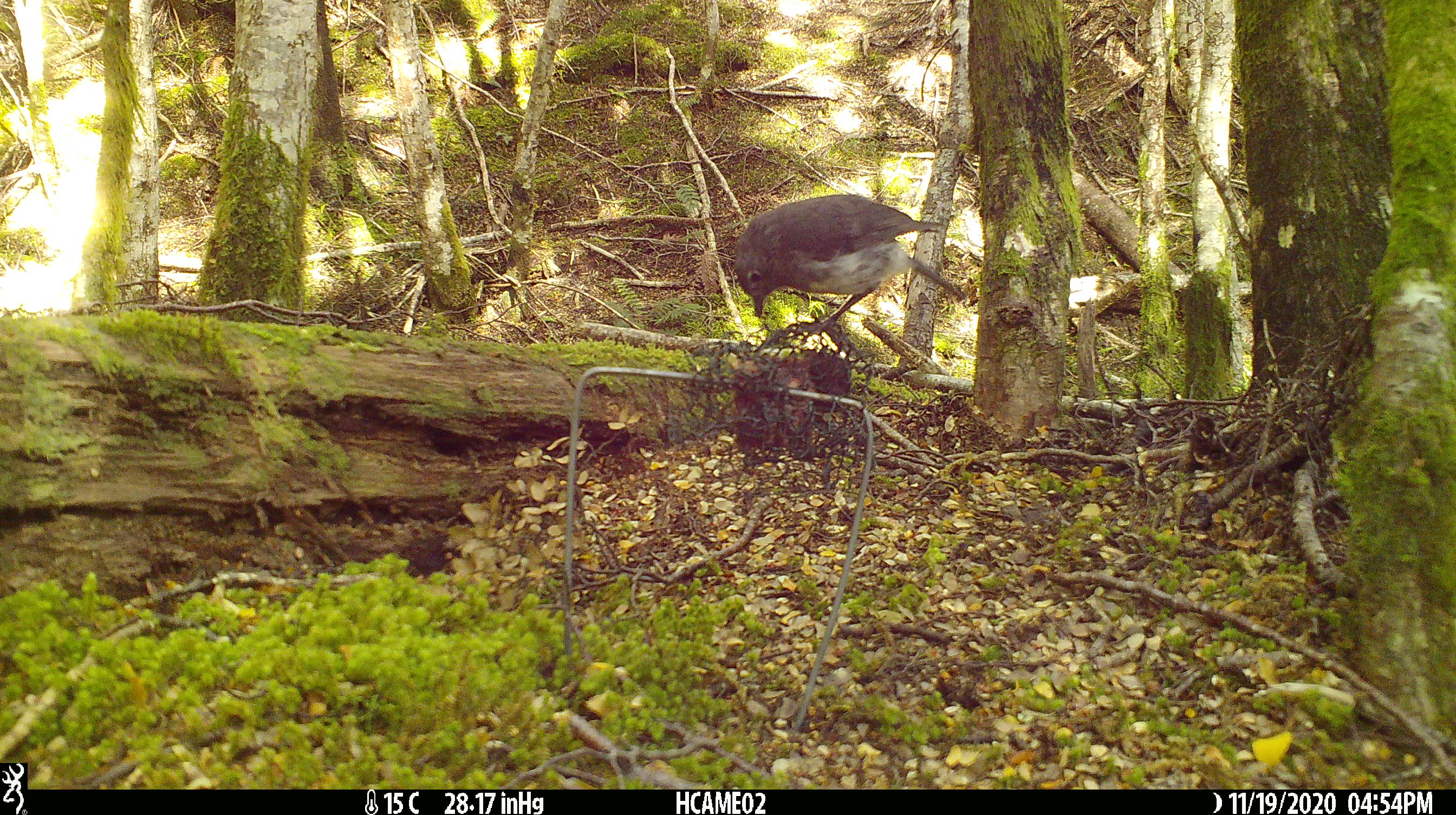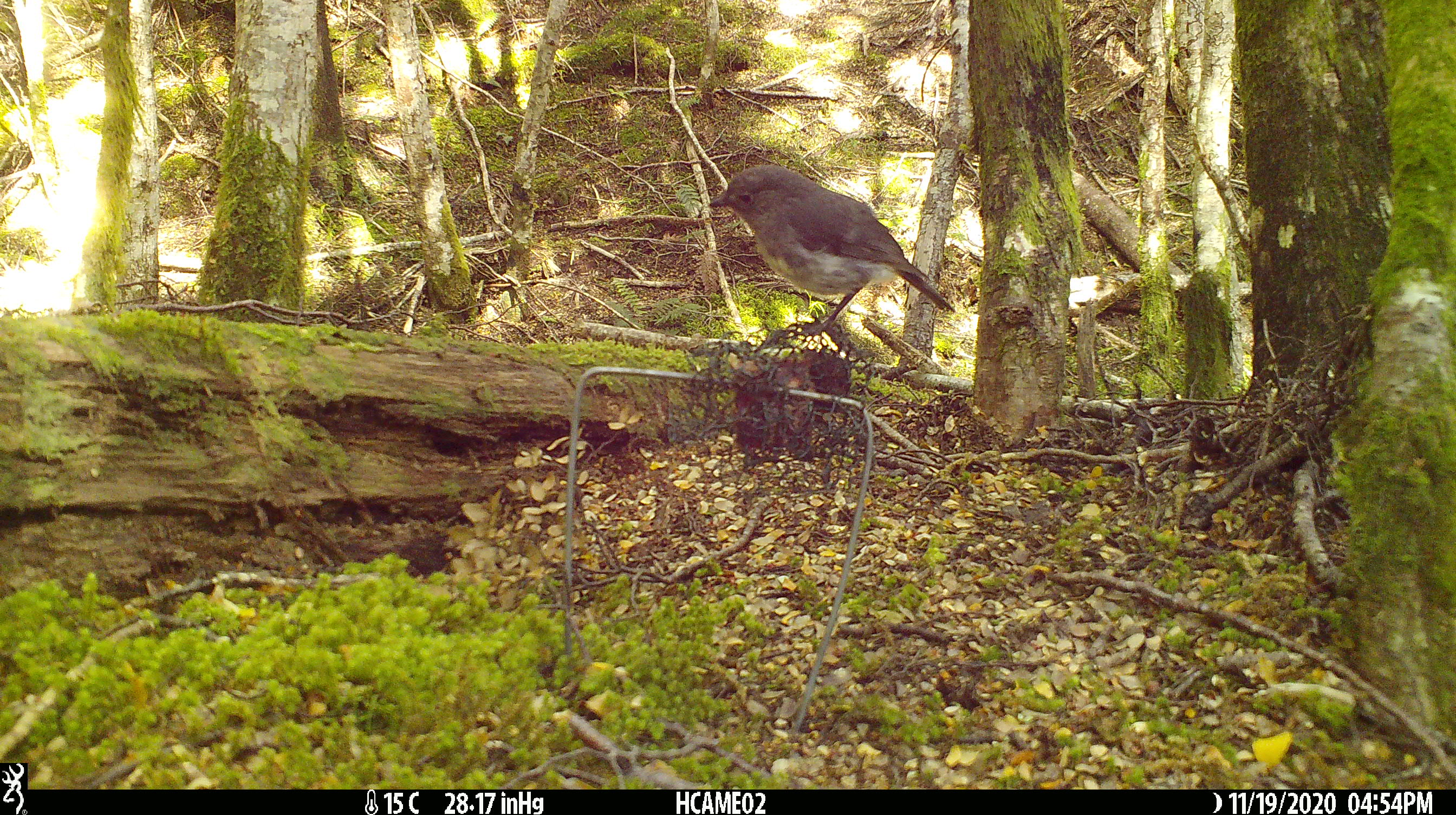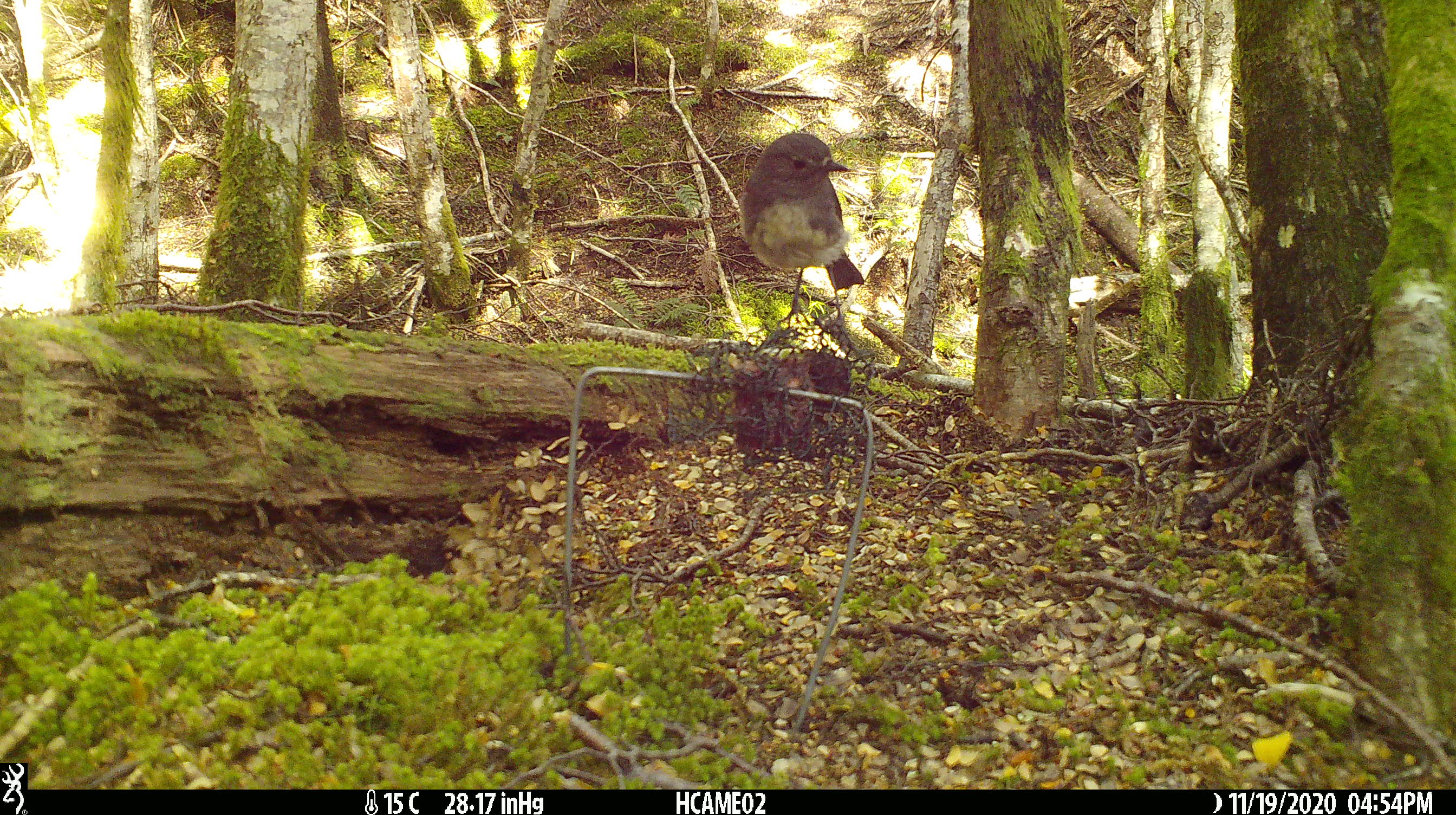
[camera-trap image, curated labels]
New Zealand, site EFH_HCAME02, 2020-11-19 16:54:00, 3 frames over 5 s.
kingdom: Animalia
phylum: Chordata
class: Aves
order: Passeriformes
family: Petroicidae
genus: Petroica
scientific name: Petroica australis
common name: new zealand robin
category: robin